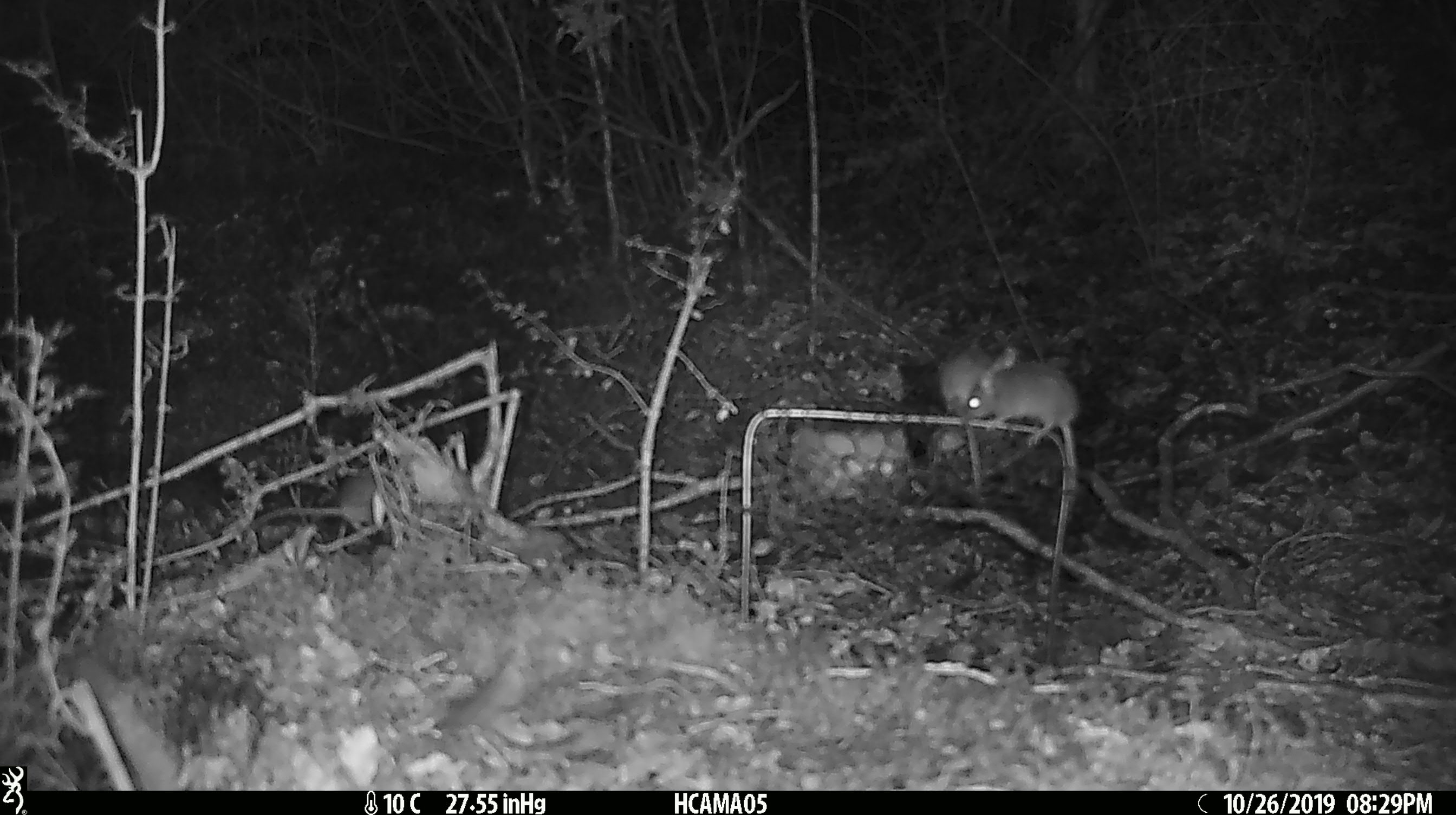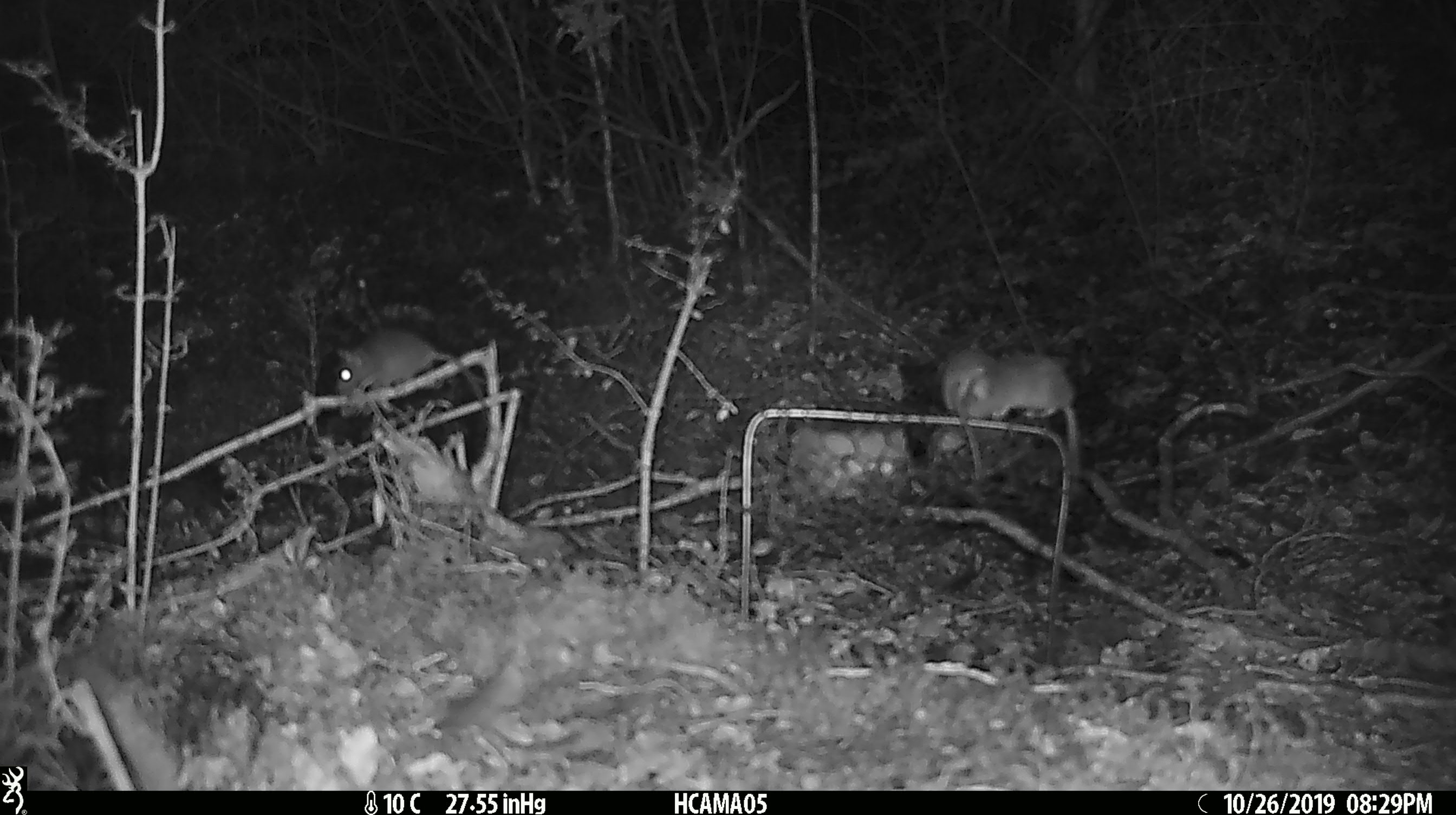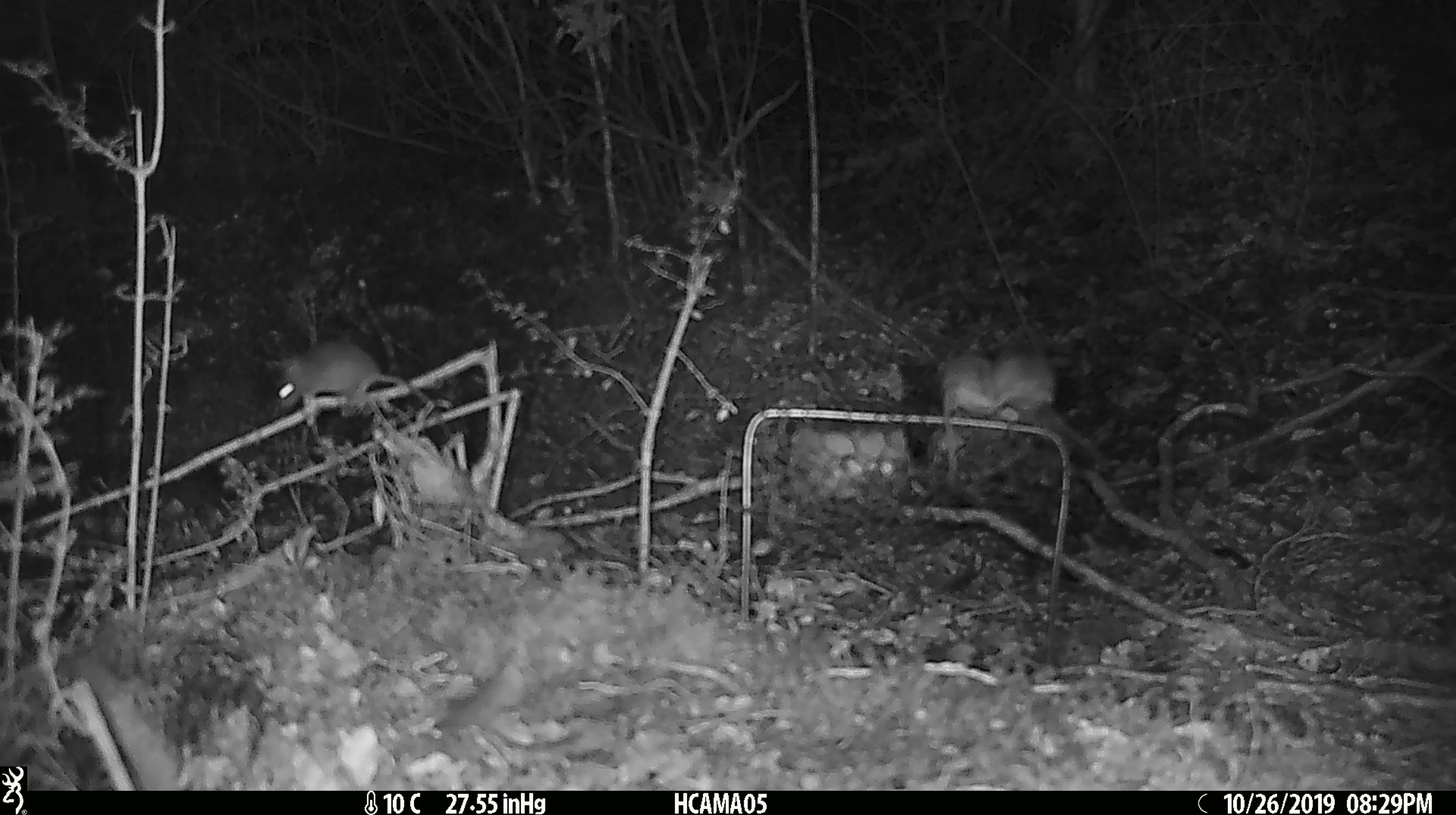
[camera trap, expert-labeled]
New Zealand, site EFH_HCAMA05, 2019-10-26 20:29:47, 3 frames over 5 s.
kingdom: Animalia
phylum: Chordata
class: Mammalia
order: Rodentia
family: Muridae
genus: Mus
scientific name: Mus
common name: mouse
Mouse (Mus).